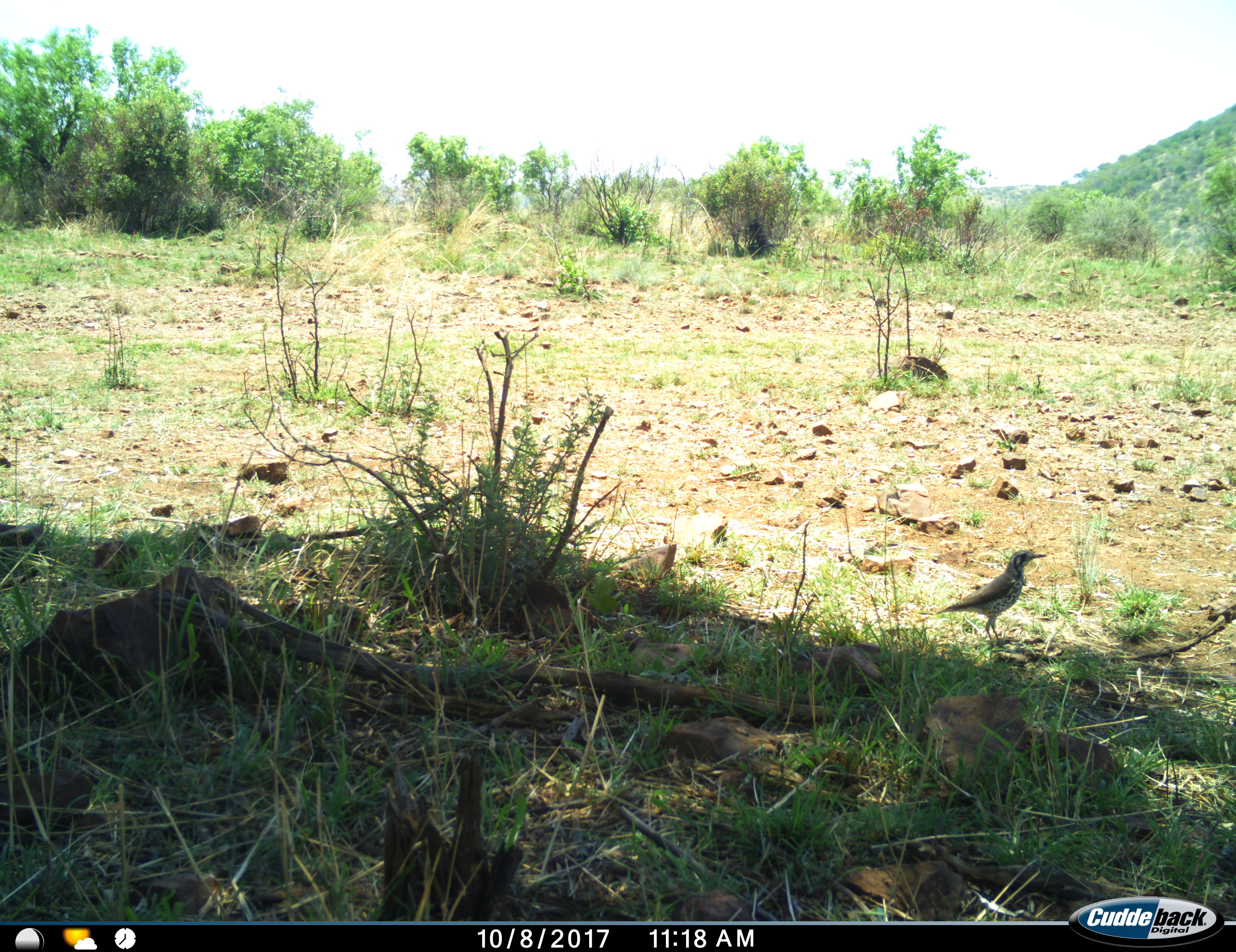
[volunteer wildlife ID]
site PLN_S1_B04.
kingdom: Animalia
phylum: Chordata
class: Aves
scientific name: Aves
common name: bird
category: birdother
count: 1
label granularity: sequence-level